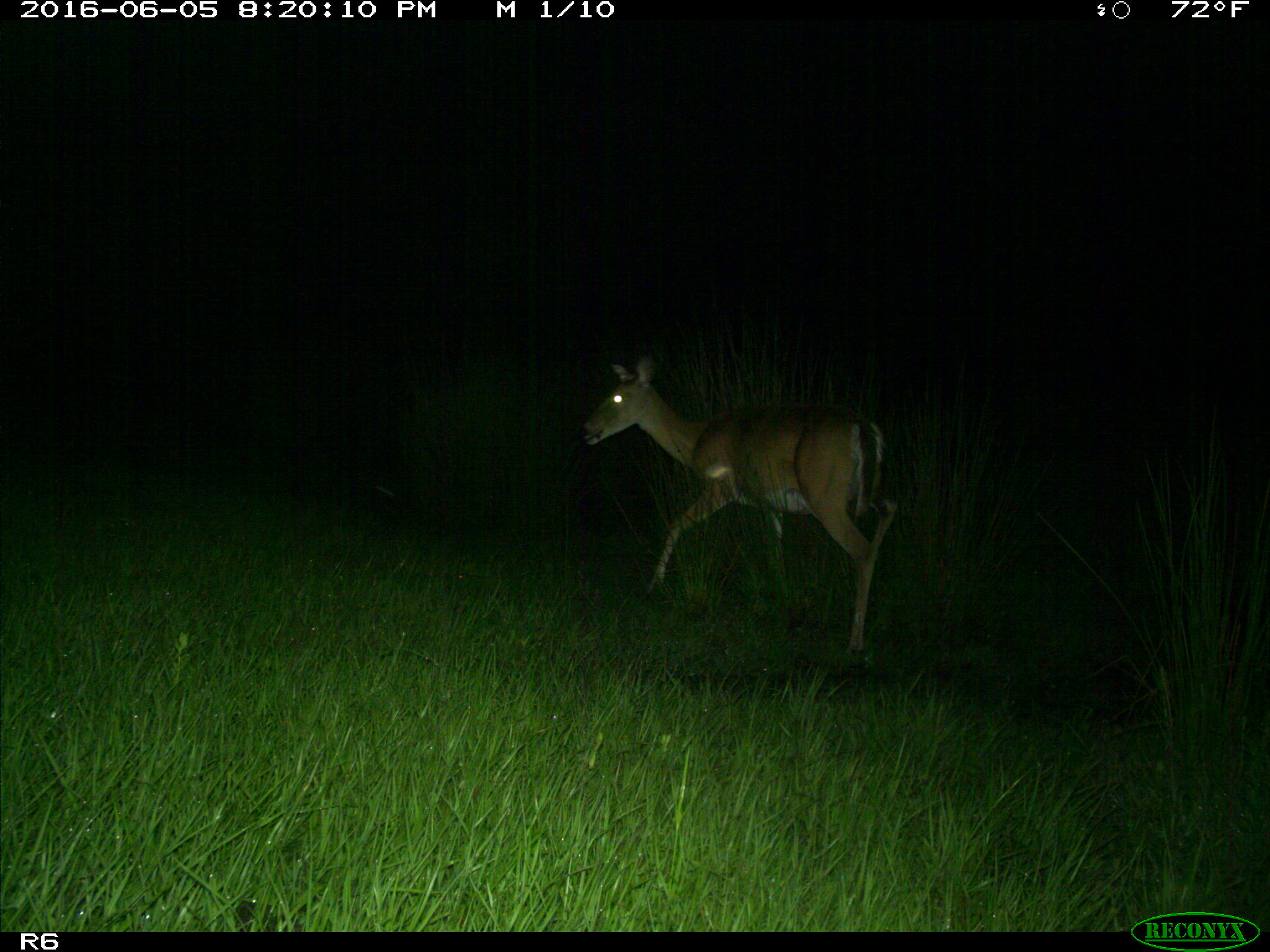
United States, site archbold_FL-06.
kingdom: Animalia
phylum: Chordata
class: Mammalia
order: Artiodactyla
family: Cervidae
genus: Odocoileus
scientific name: Odocoileus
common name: deer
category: unidentified deer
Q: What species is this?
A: Unidentified deer (deer) (Odocoileus).